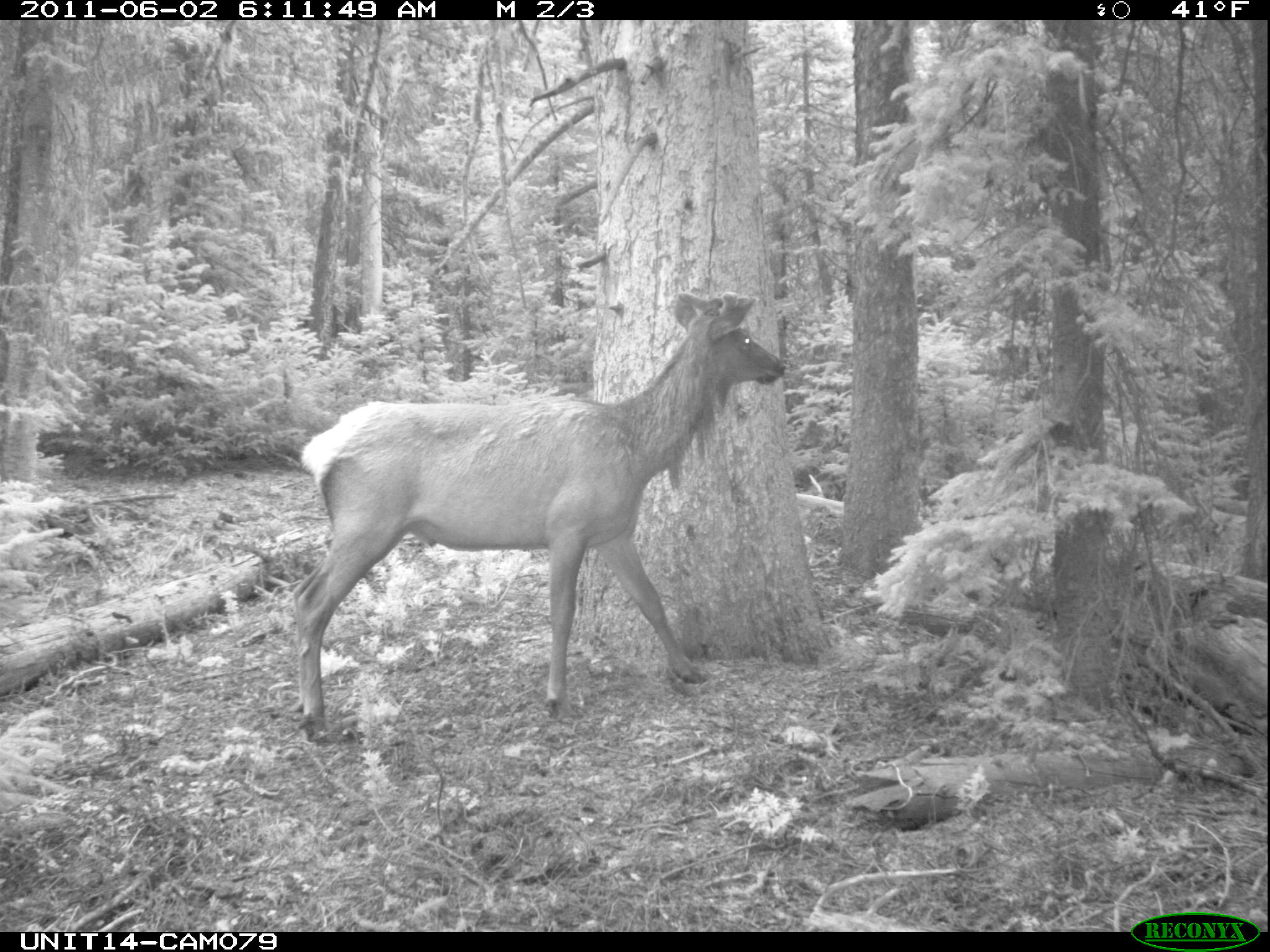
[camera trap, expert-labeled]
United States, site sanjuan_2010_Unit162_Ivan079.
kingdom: Animalia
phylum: Chordata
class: Mammalia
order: Artiodactyla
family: Cervidae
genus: Cervus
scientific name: Cervus elaphus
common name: red deer